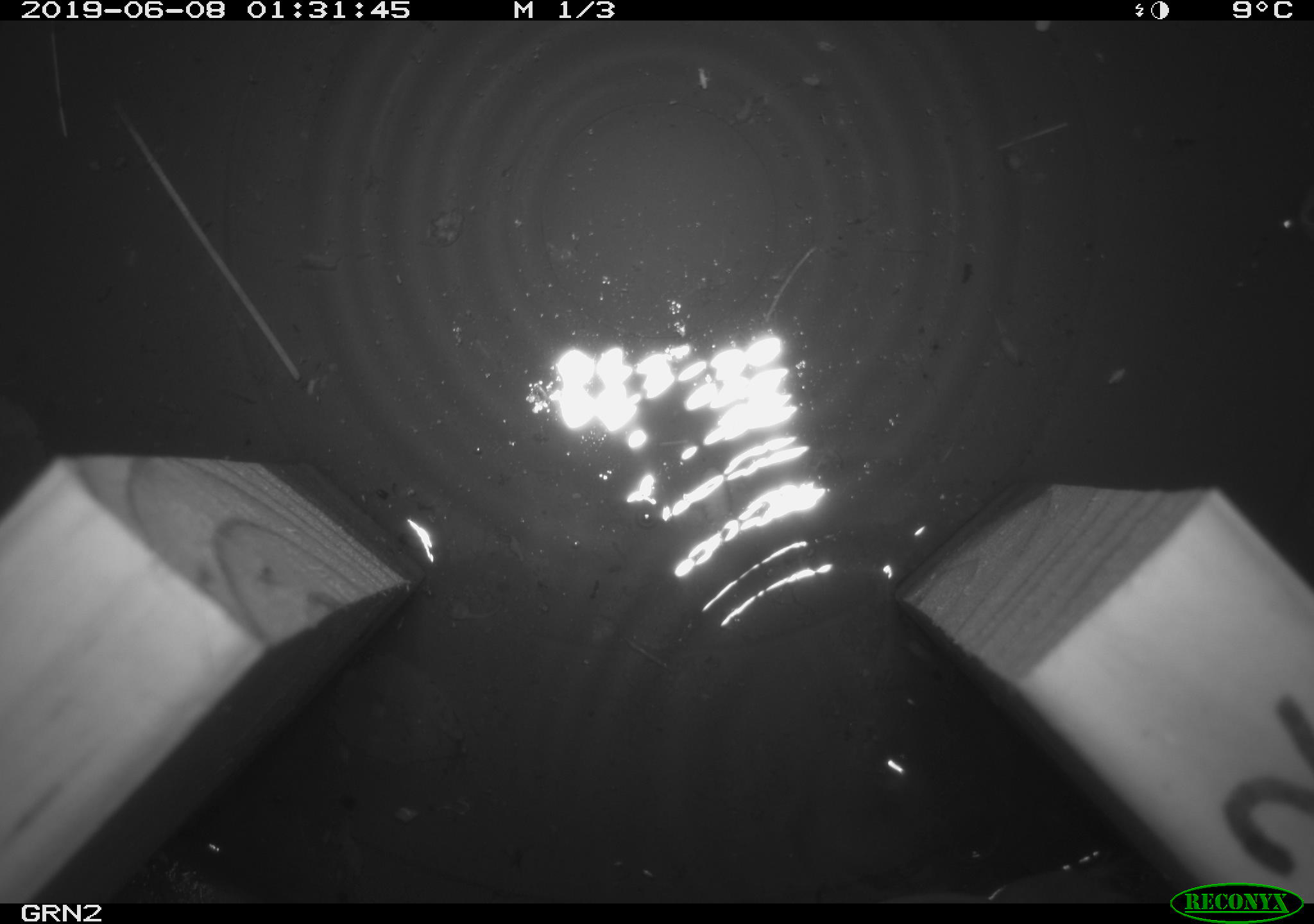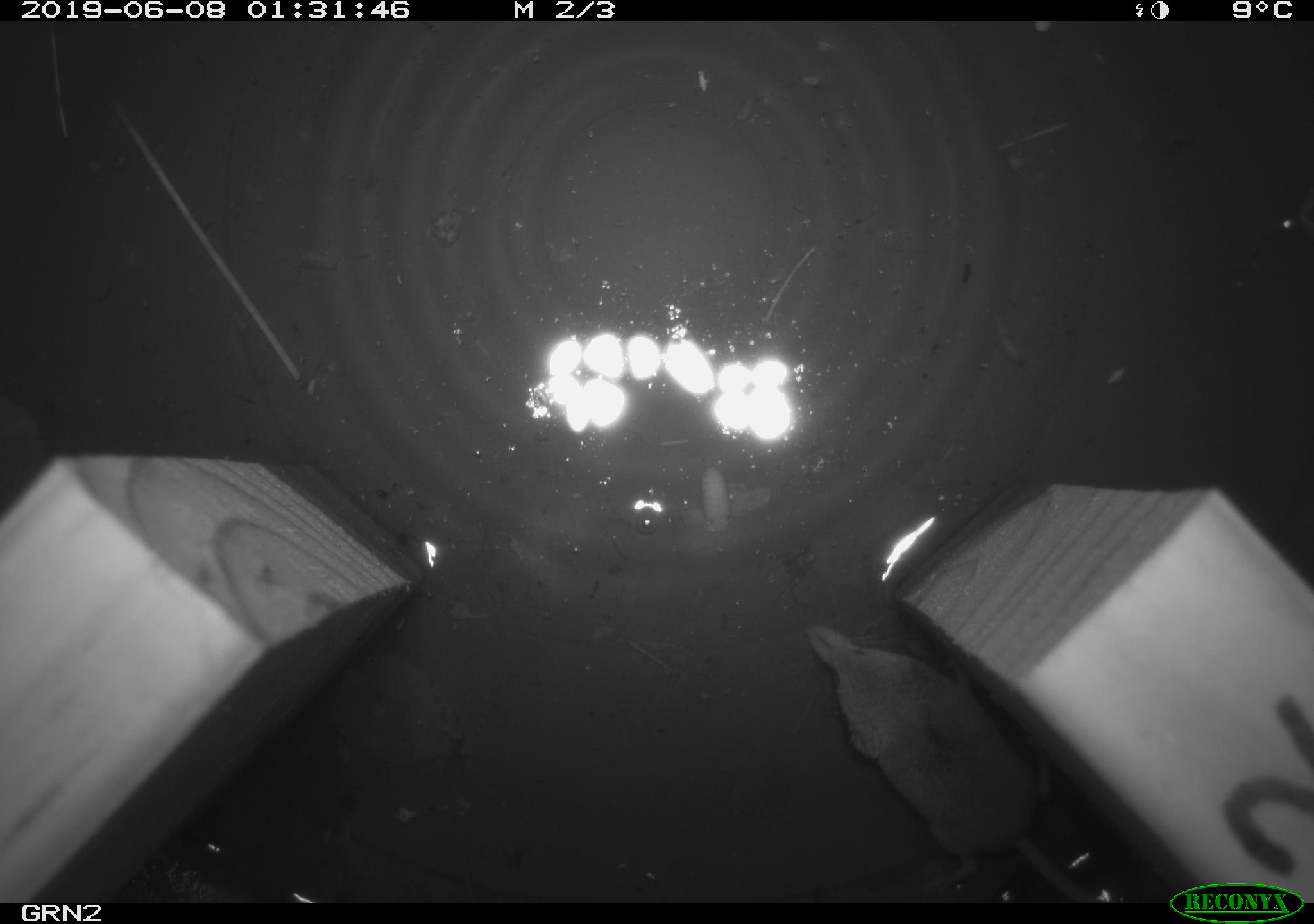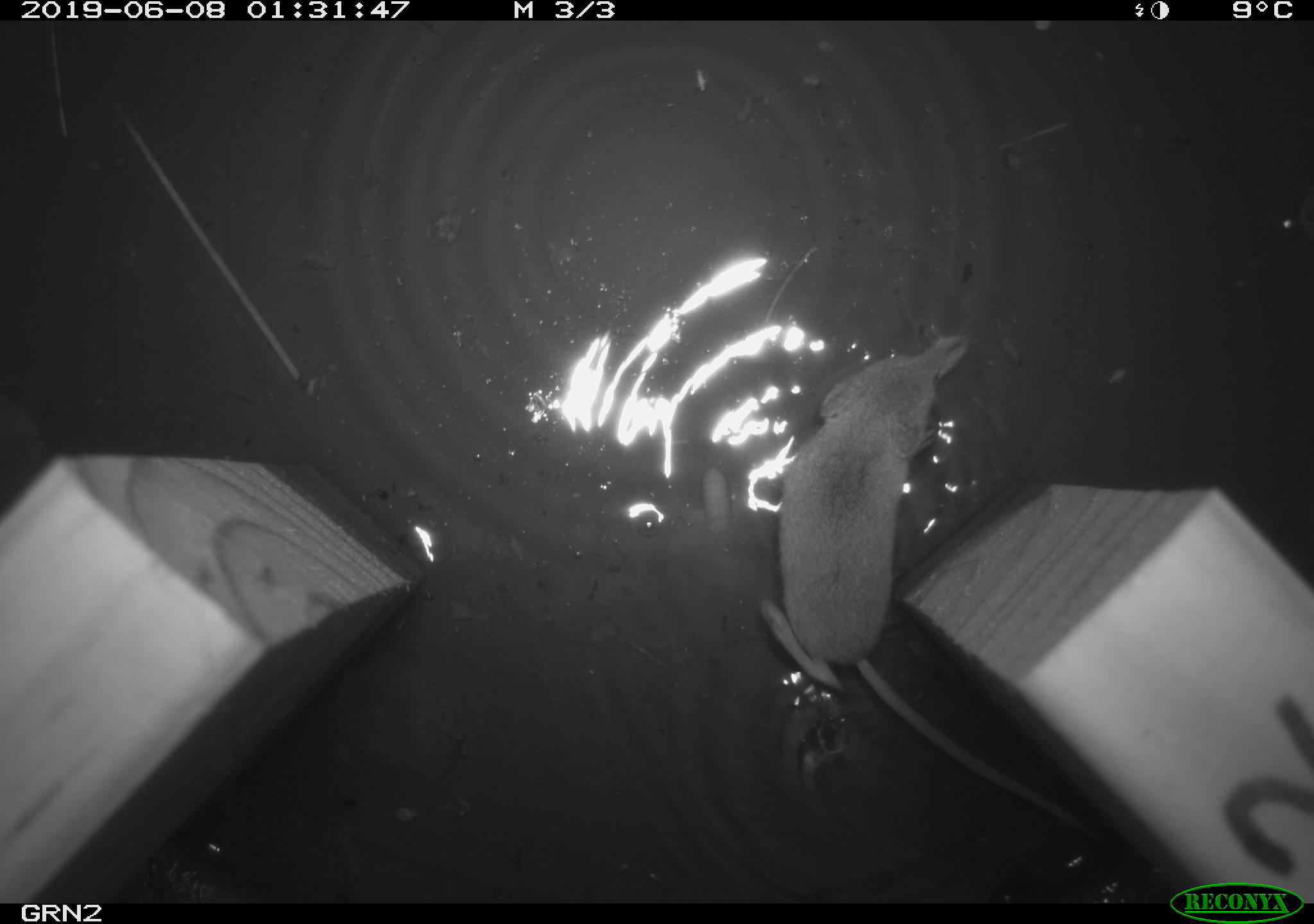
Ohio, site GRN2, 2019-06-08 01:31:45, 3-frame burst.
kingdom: Animalia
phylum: Chordata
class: Mammalia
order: Eulipotyphla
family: Soricidae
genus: Sorex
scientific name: Sorex cinereus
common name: masked shrew